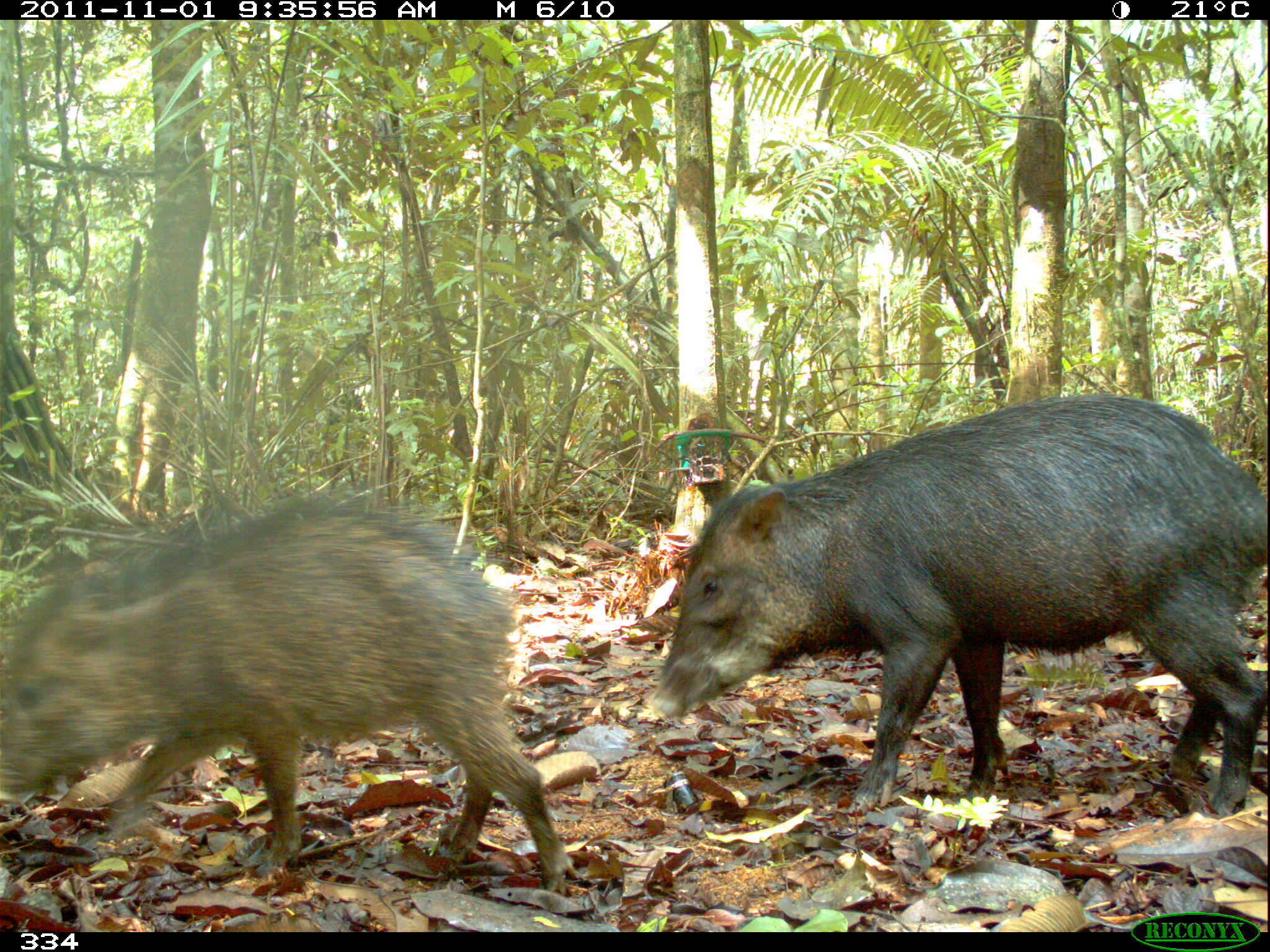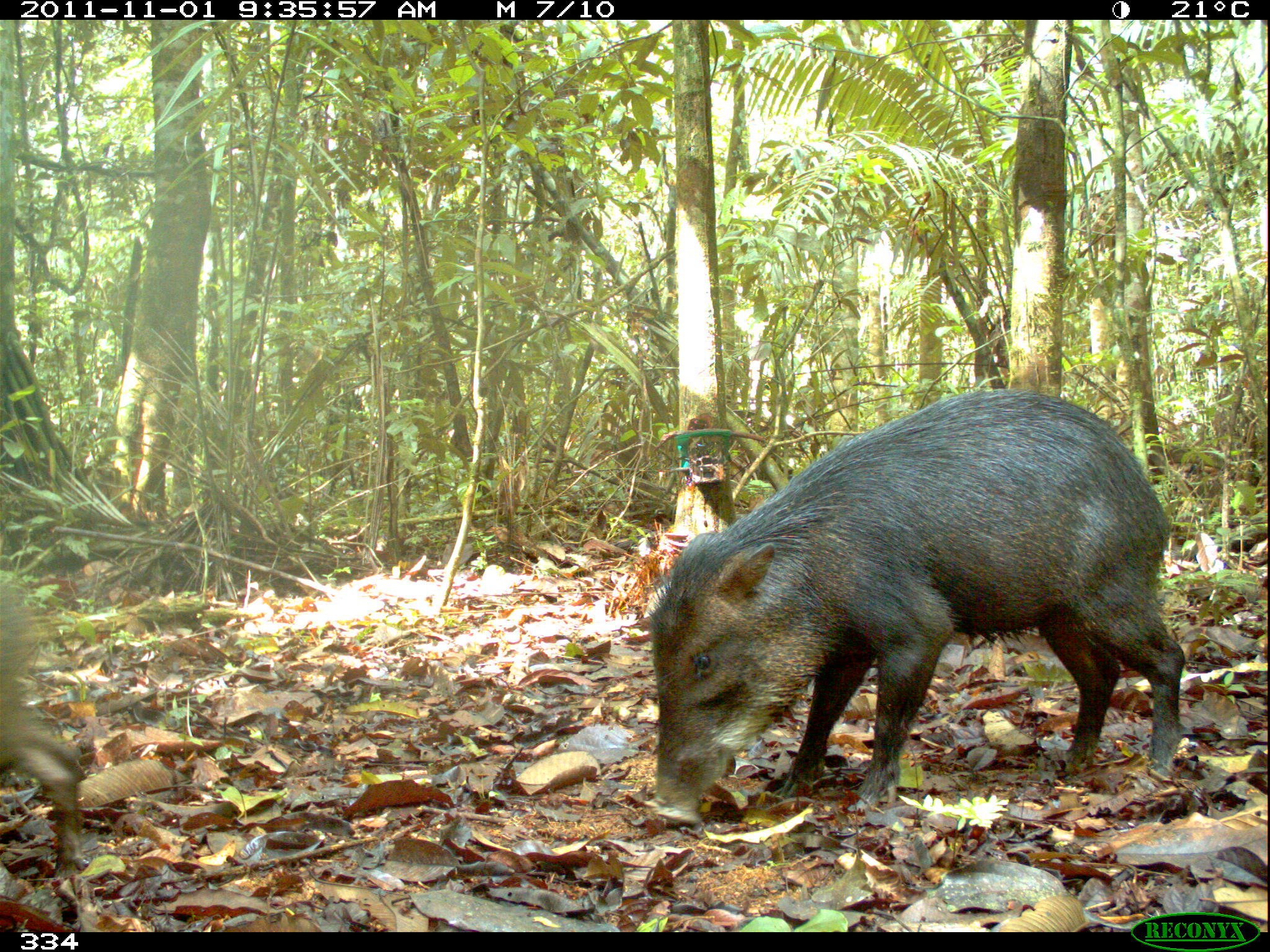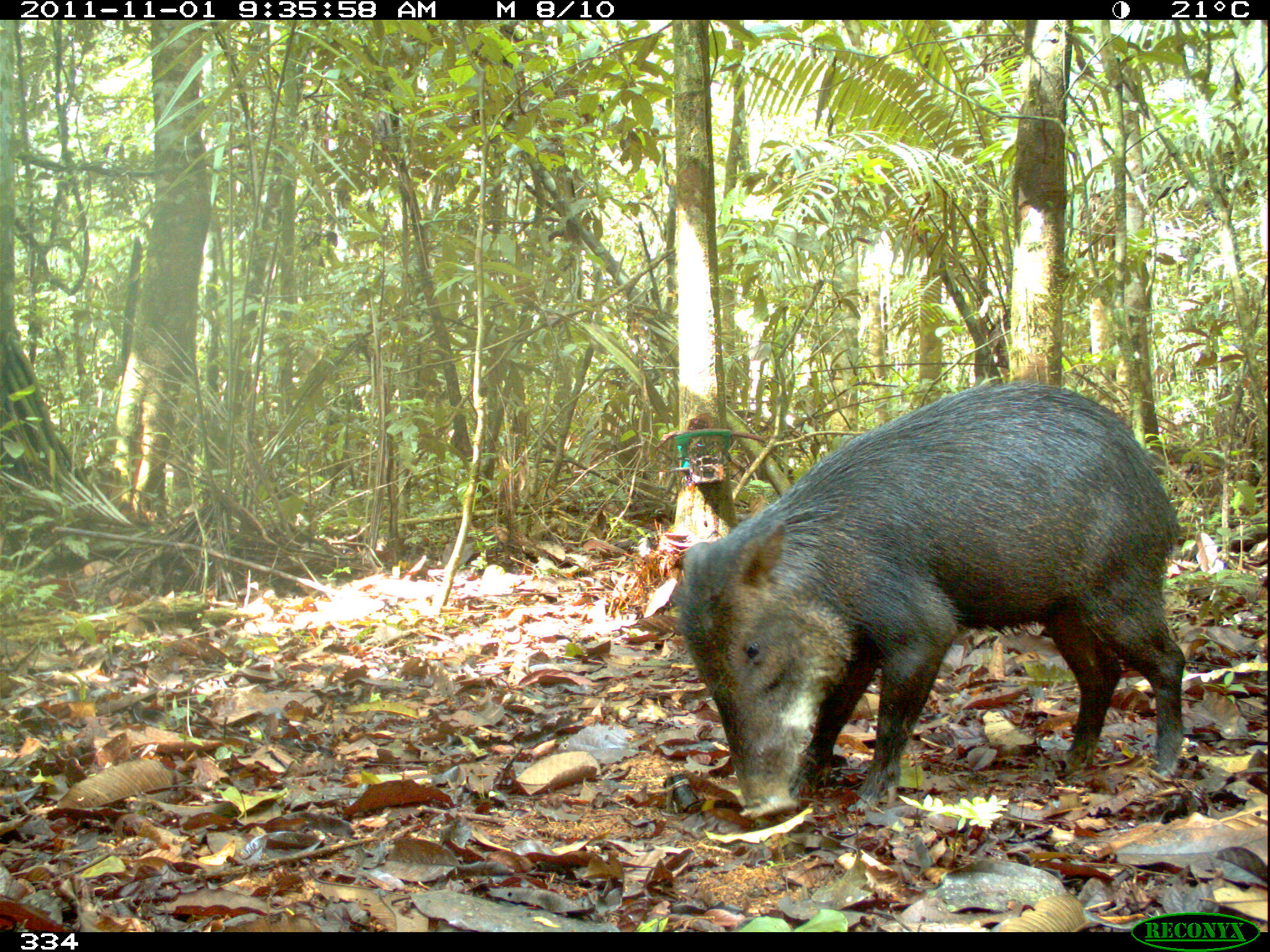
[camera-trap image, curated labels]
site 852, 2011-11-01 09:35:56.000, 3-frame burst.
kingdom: Animalia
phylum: Chordata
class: Mammalia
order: Artiodactyla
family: Tayassuidae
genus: Tayassu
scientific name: Tayassu pecari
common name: white-lipped peccary